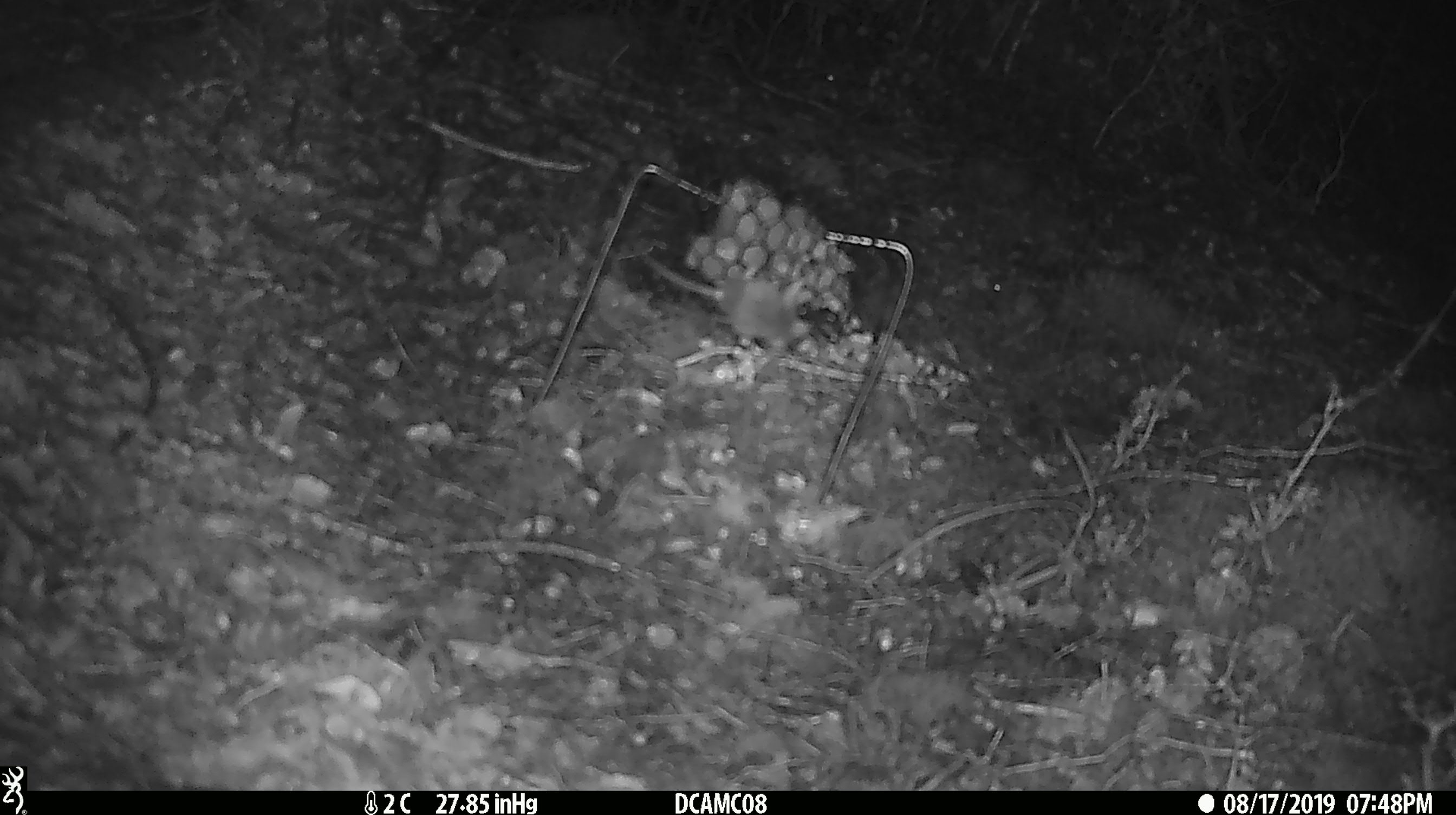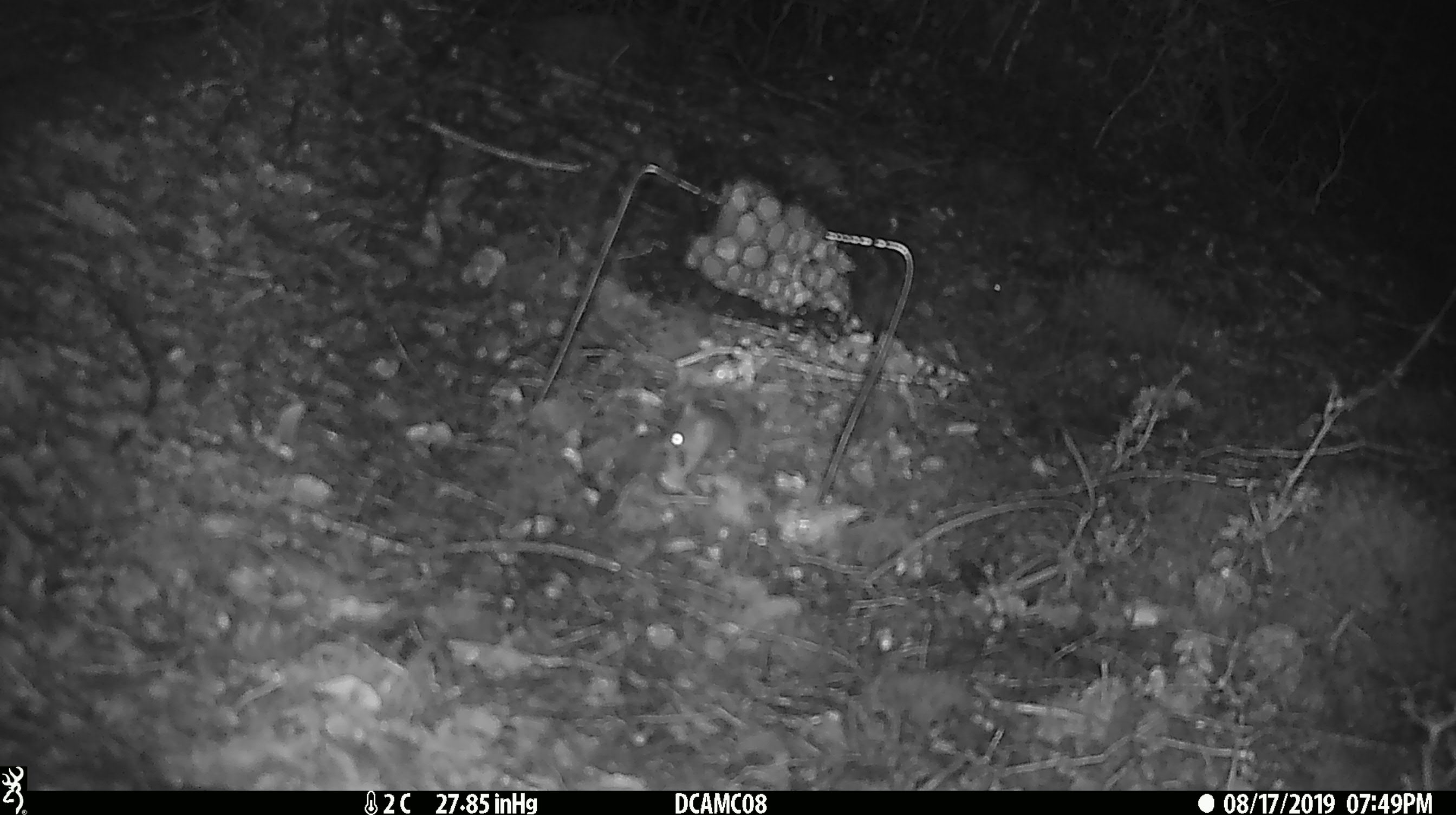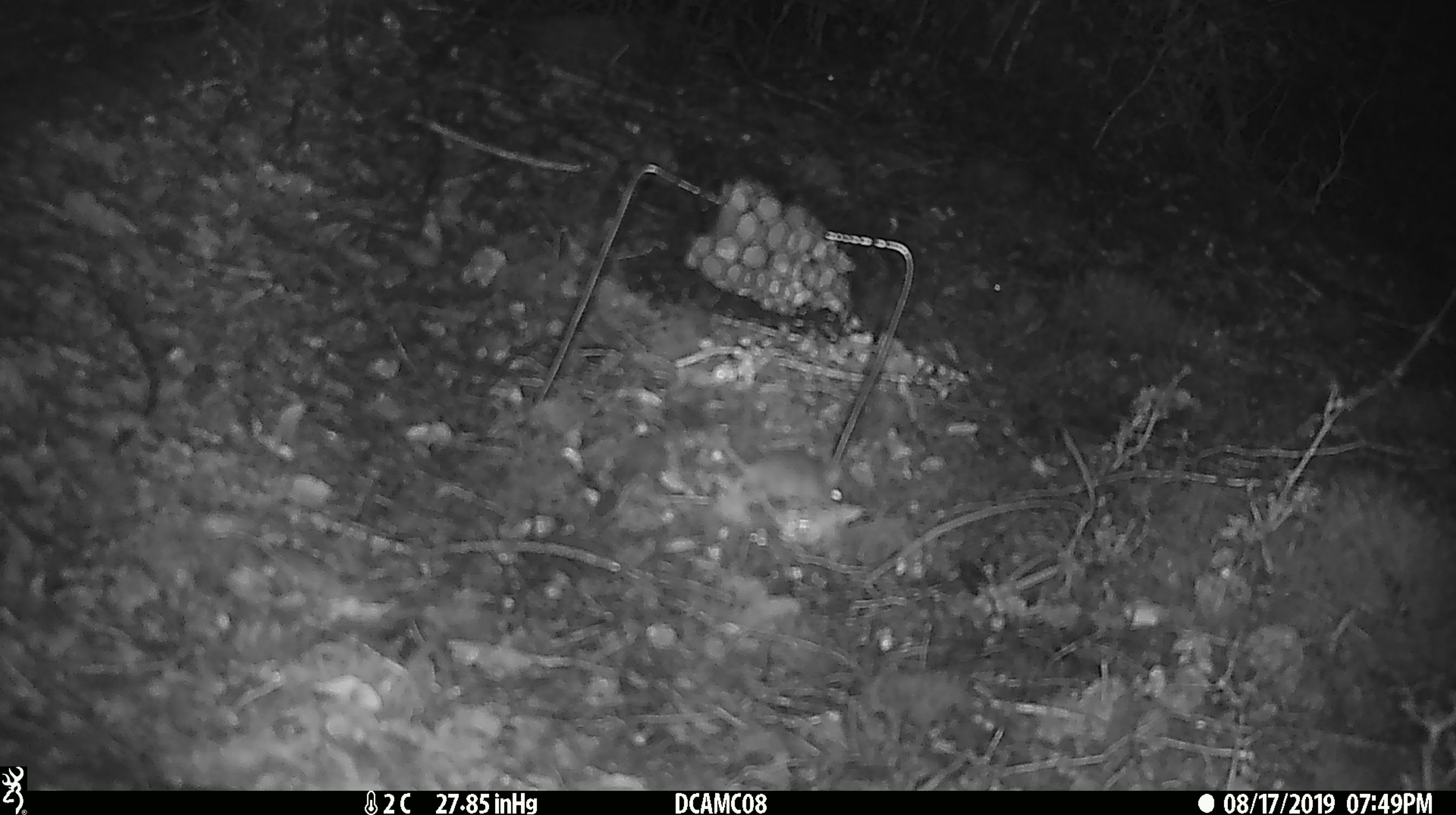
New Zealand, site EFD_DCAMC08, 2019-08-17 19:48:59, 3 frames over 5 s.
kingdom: Animalia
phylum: Chordata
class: Mammalia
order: Rodentia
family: Muridae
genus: Mus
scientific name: Mus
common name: mouse